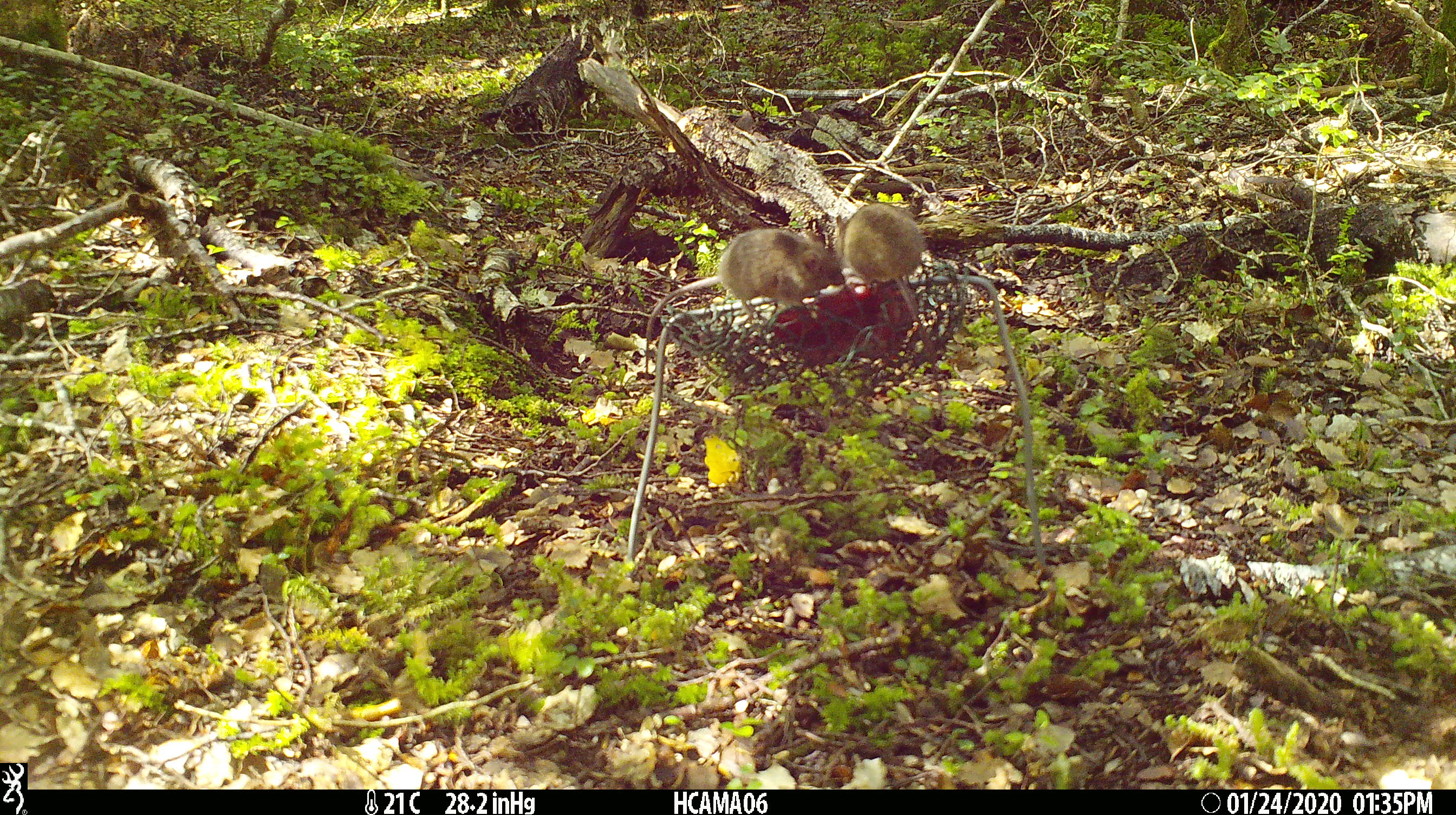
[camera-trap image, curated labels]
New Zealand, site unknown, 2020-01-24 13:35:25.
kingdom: Animalia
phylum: Chordata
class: Mammalia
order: Rodentia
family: Muridae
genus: Mus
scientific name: Mus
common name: mouse